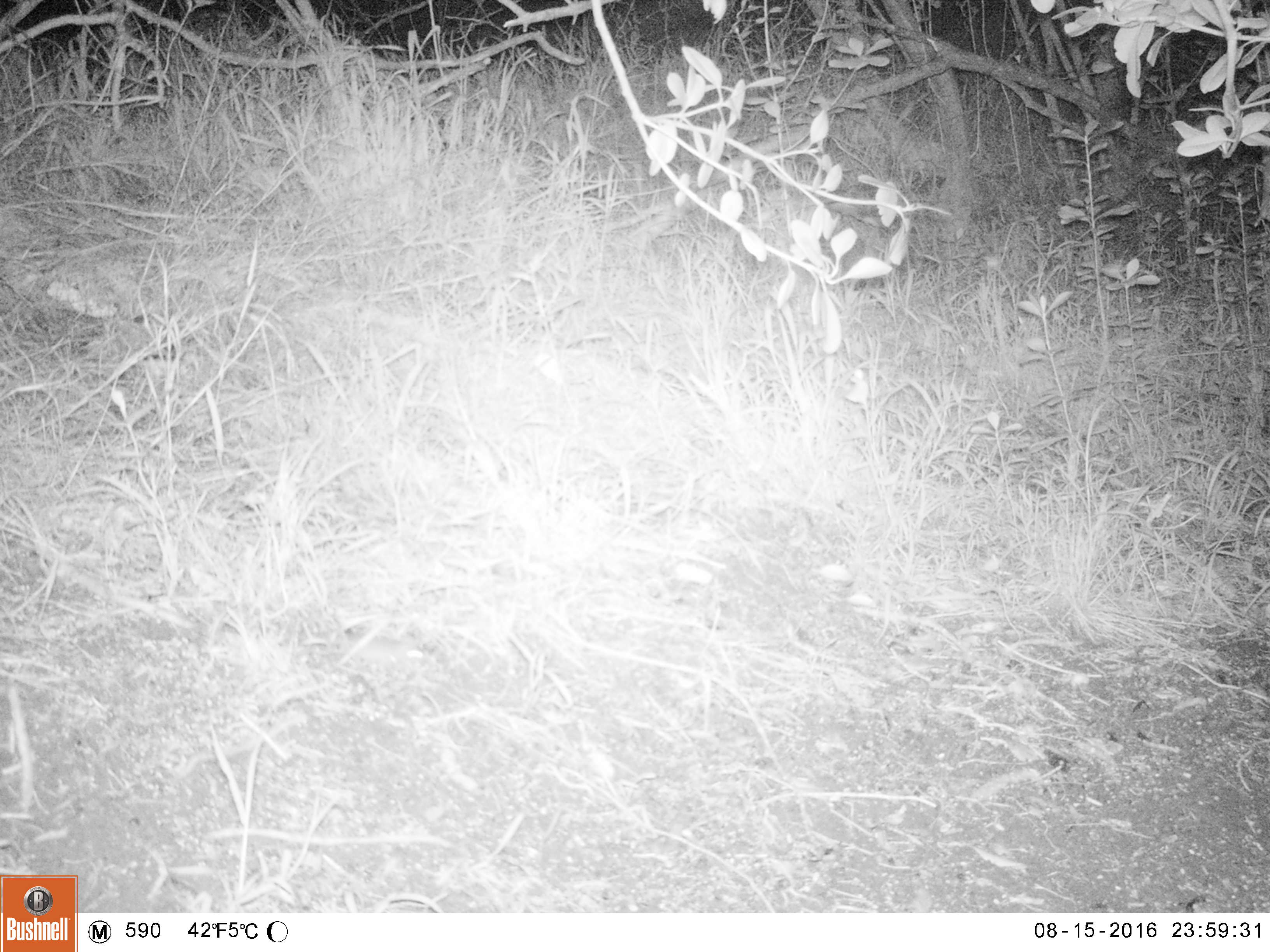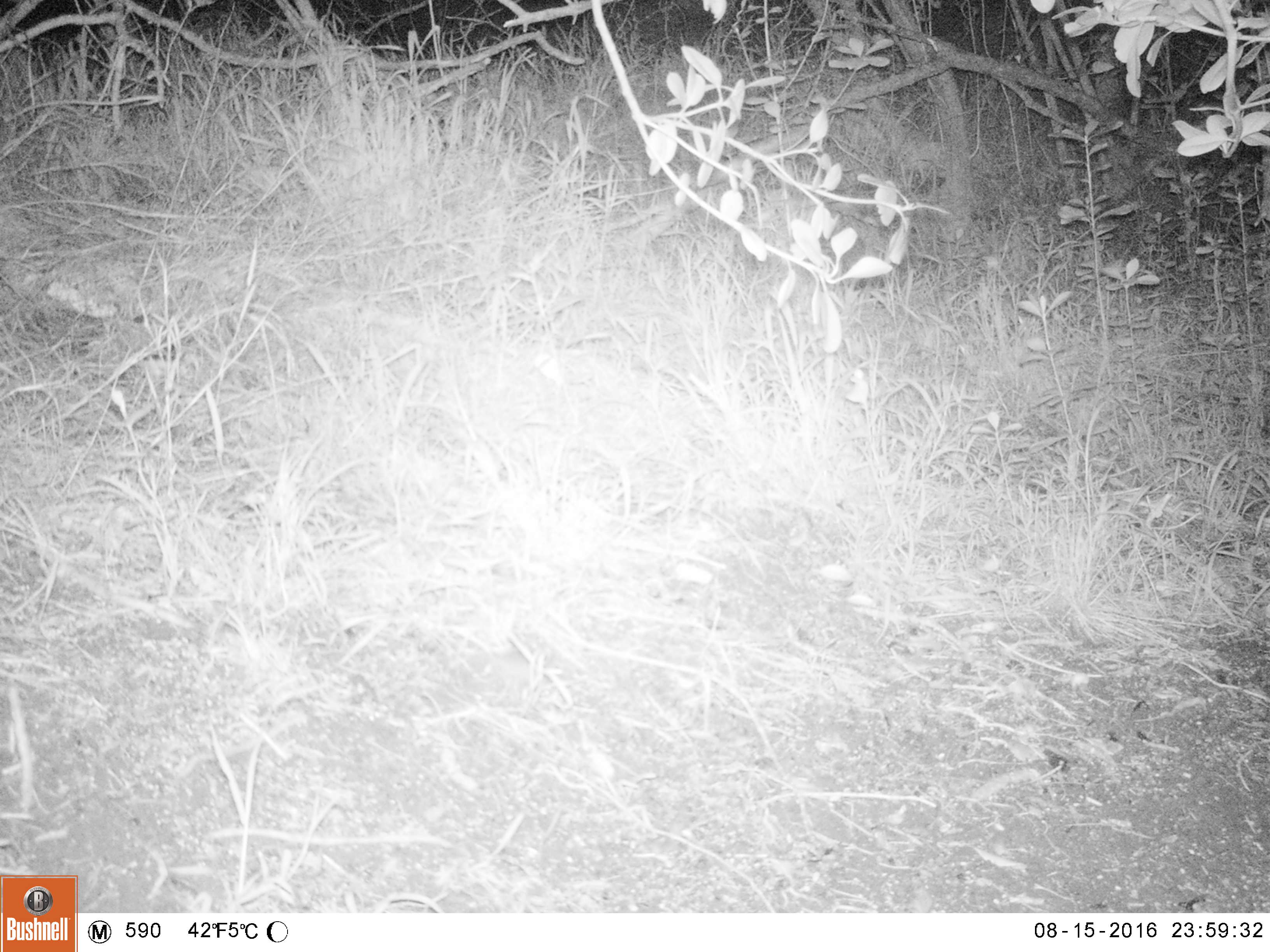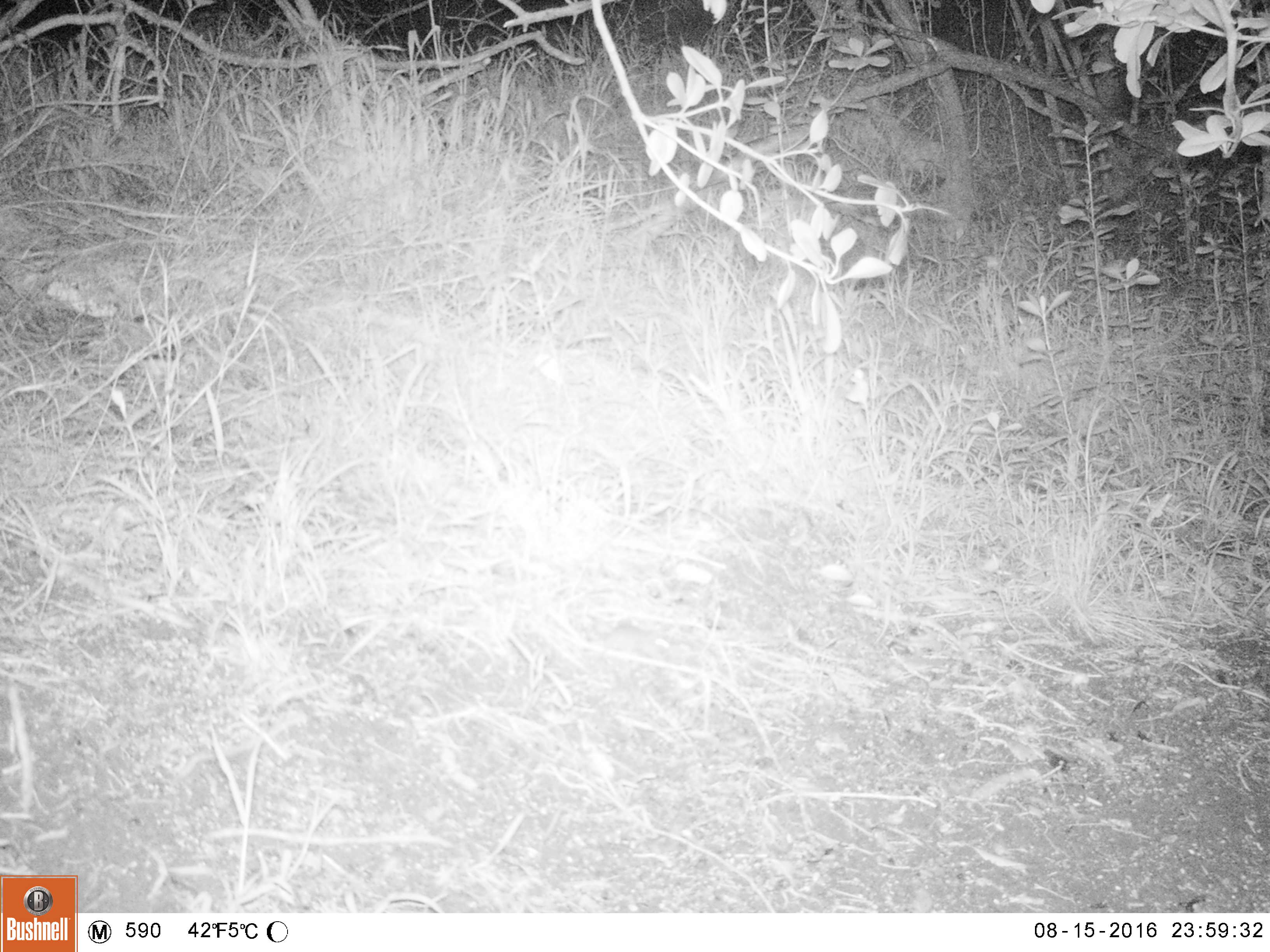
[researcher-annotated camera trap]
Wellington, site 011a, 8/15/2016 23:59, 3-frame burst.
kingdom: Animalia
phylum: Chordata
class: Mammalia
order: Rodentia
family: Muridae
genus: Mus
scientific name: Mus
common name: mouse